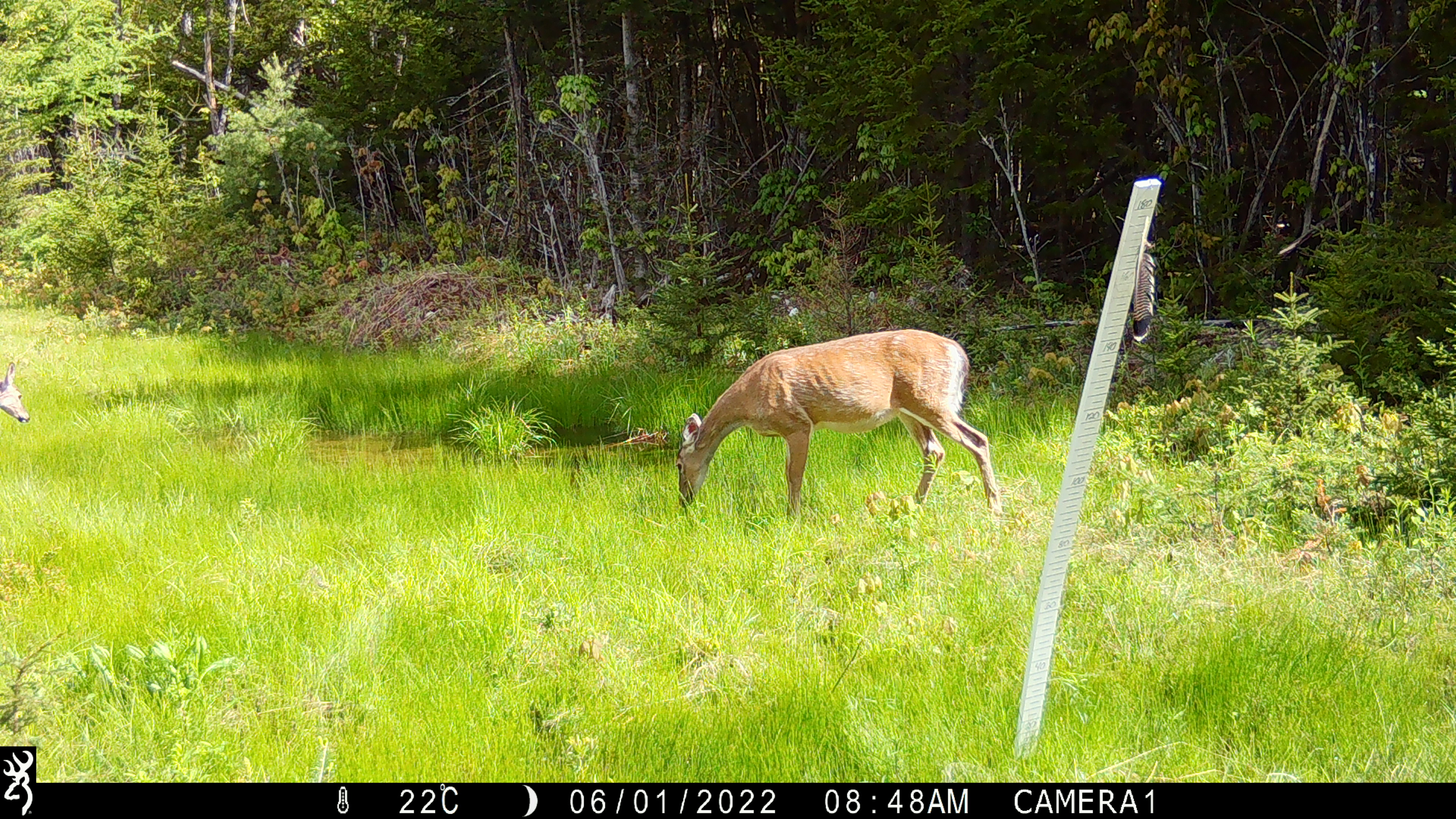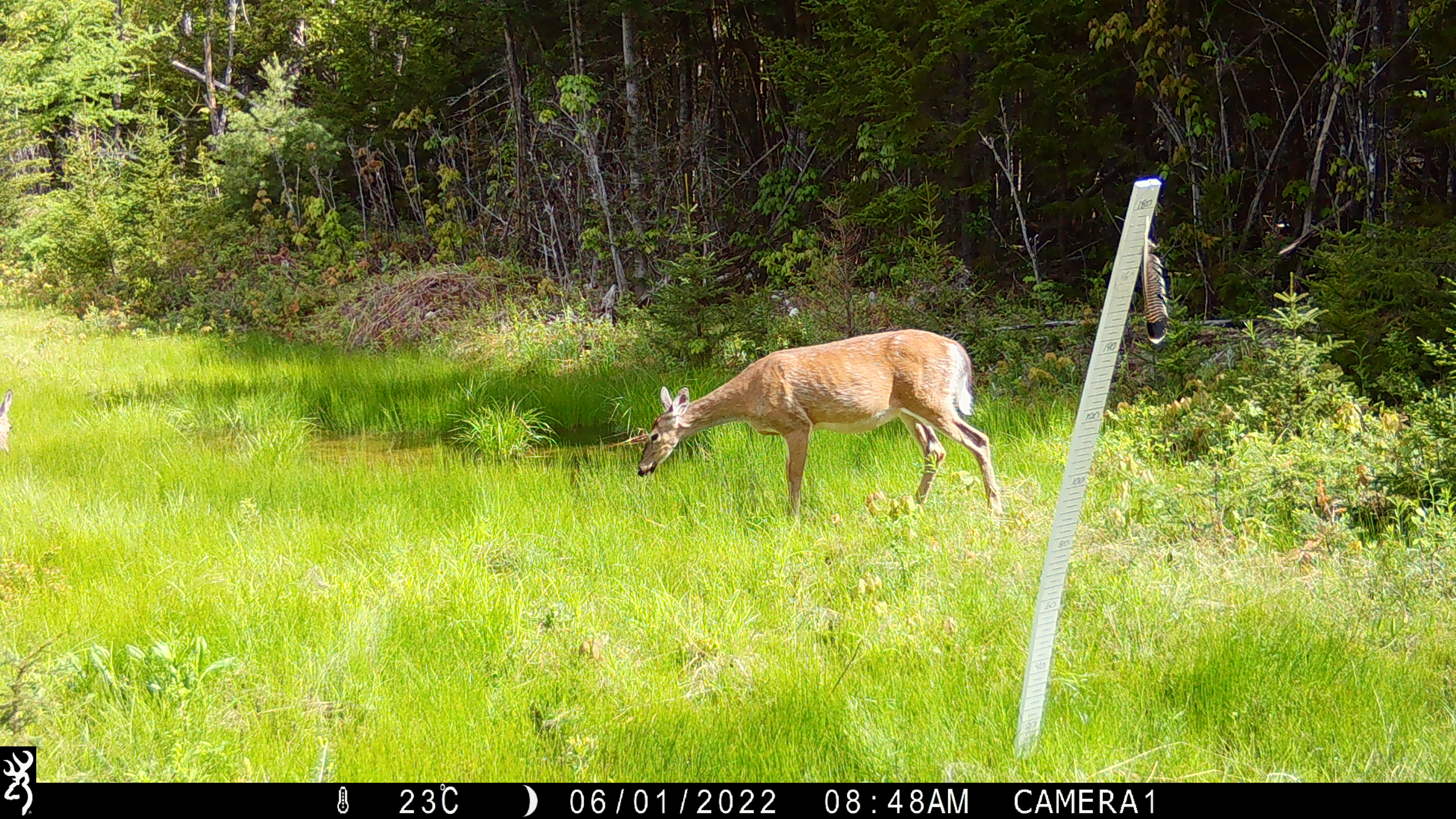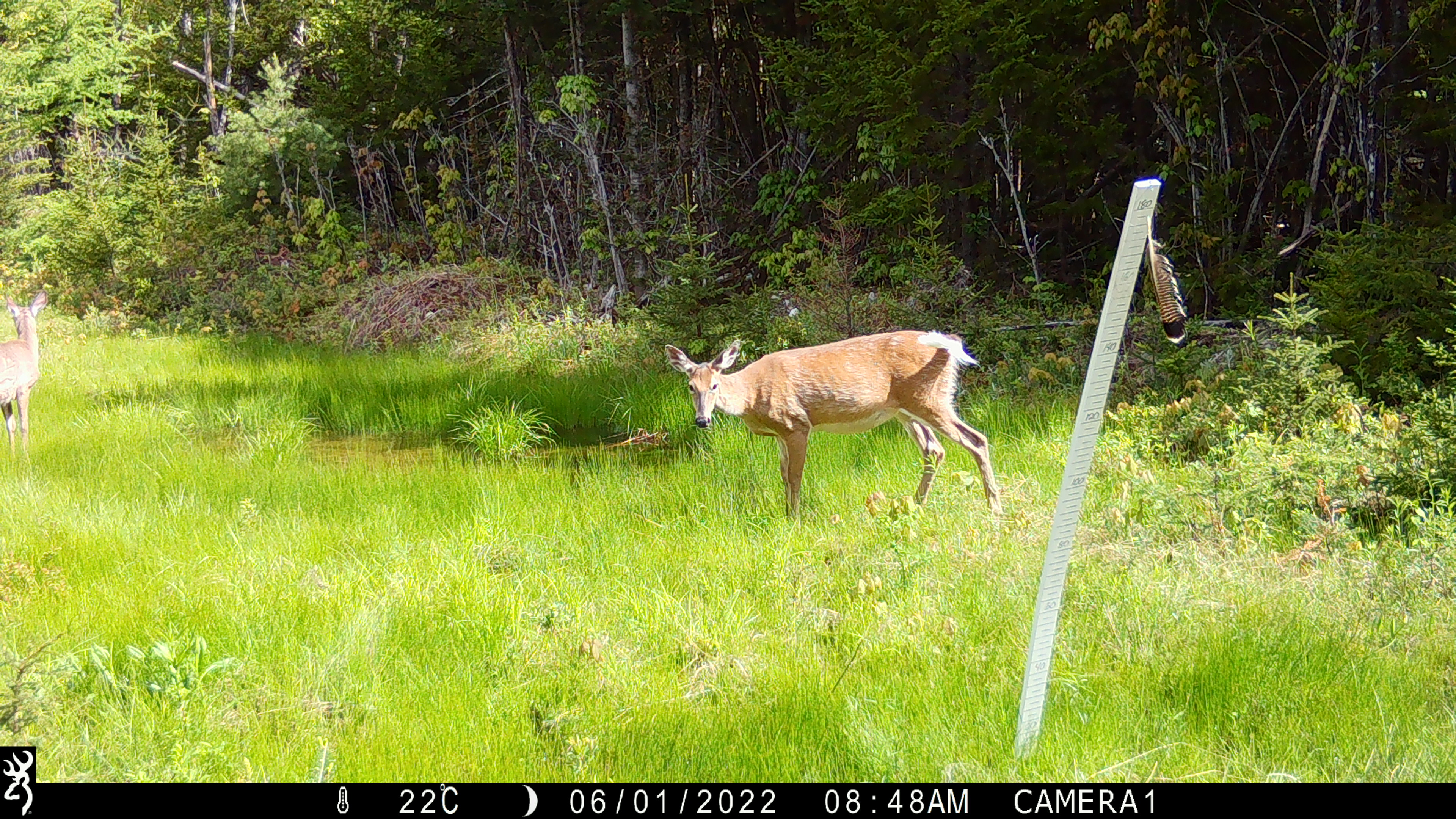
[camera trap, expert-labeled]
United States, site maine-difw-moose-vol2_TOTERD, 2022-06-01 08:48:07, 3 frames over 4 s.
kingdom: Animalia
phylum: Chordata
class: Mammalia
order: Artiodactyla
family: Cervidae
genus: Odocoileus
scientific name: Odocoileus virginianus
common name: white-tailed deer